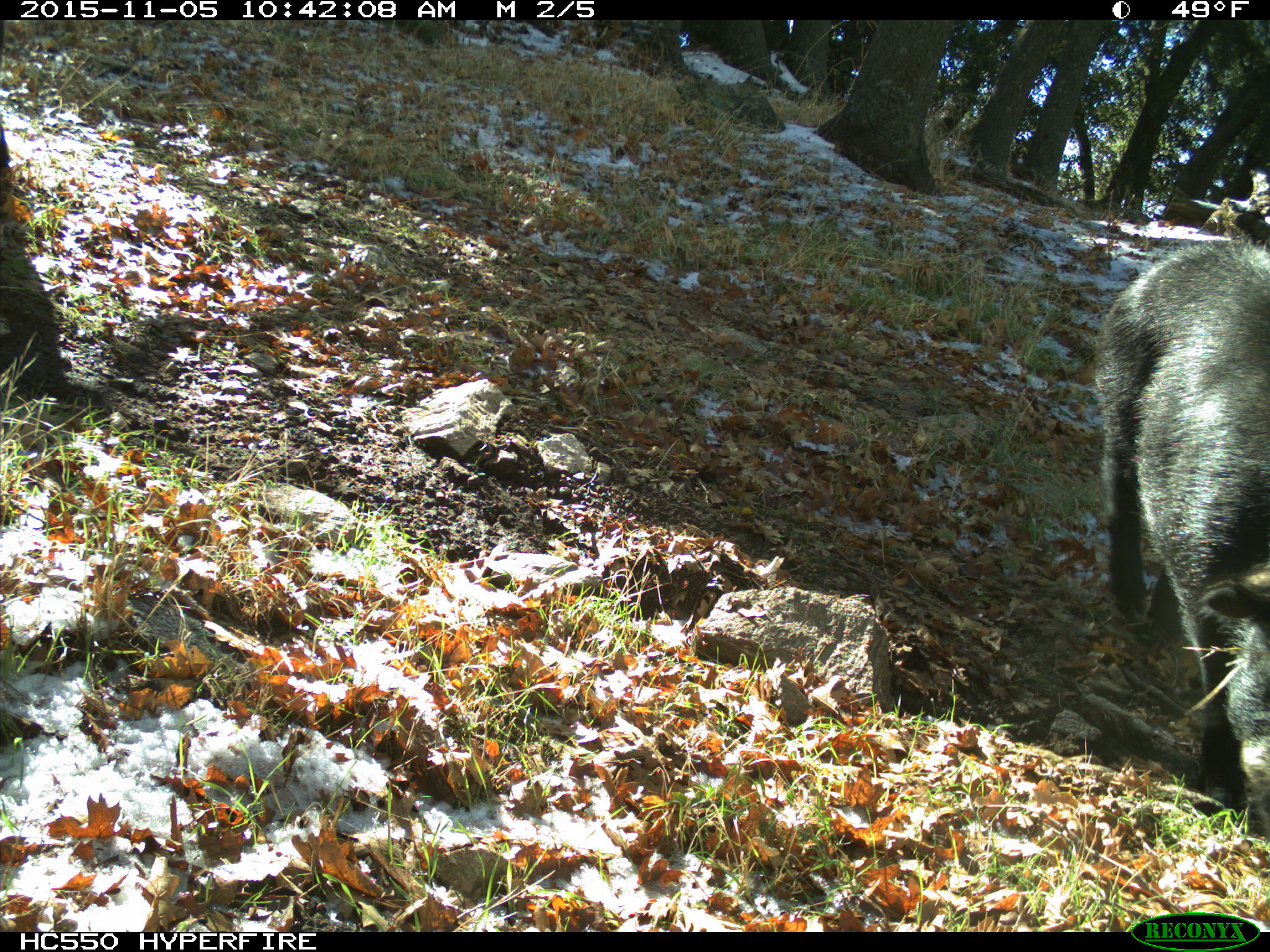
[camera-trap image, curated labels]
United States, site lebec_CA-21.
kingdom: Animalia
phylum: Chordata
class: Mammalia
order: Artiodactyla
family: Suidae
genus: Sus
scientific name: Sus scrofa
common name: wild boar